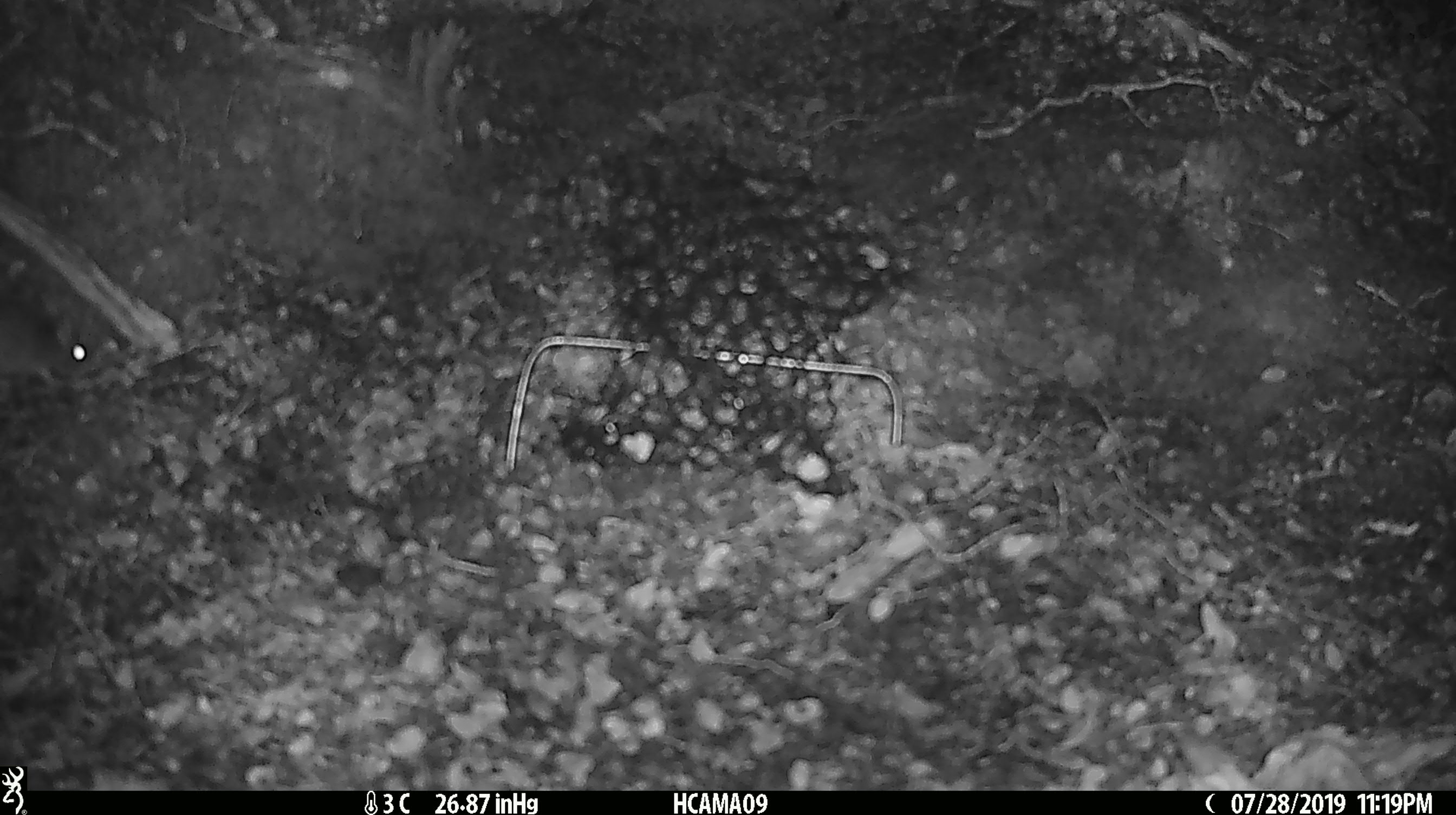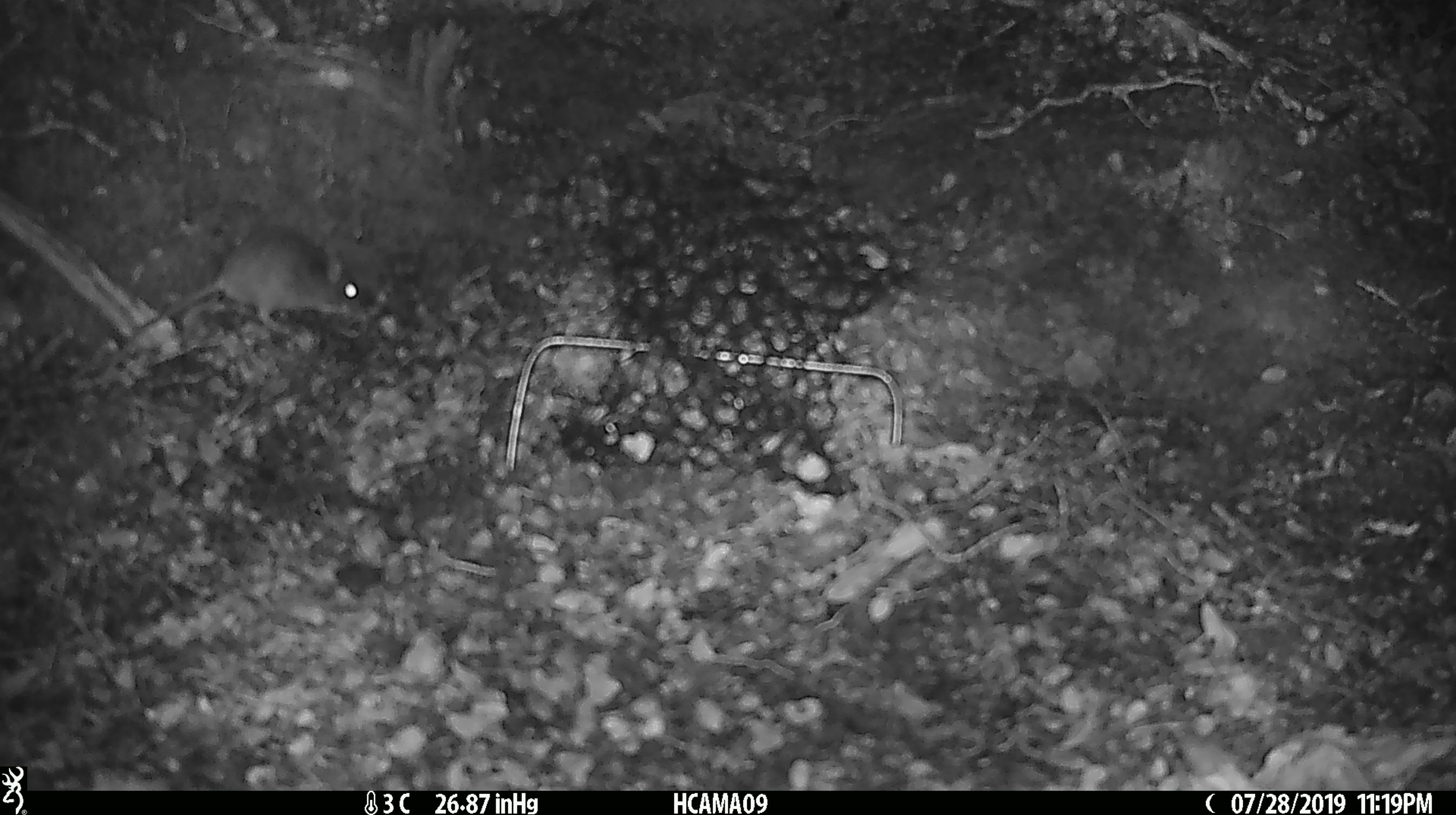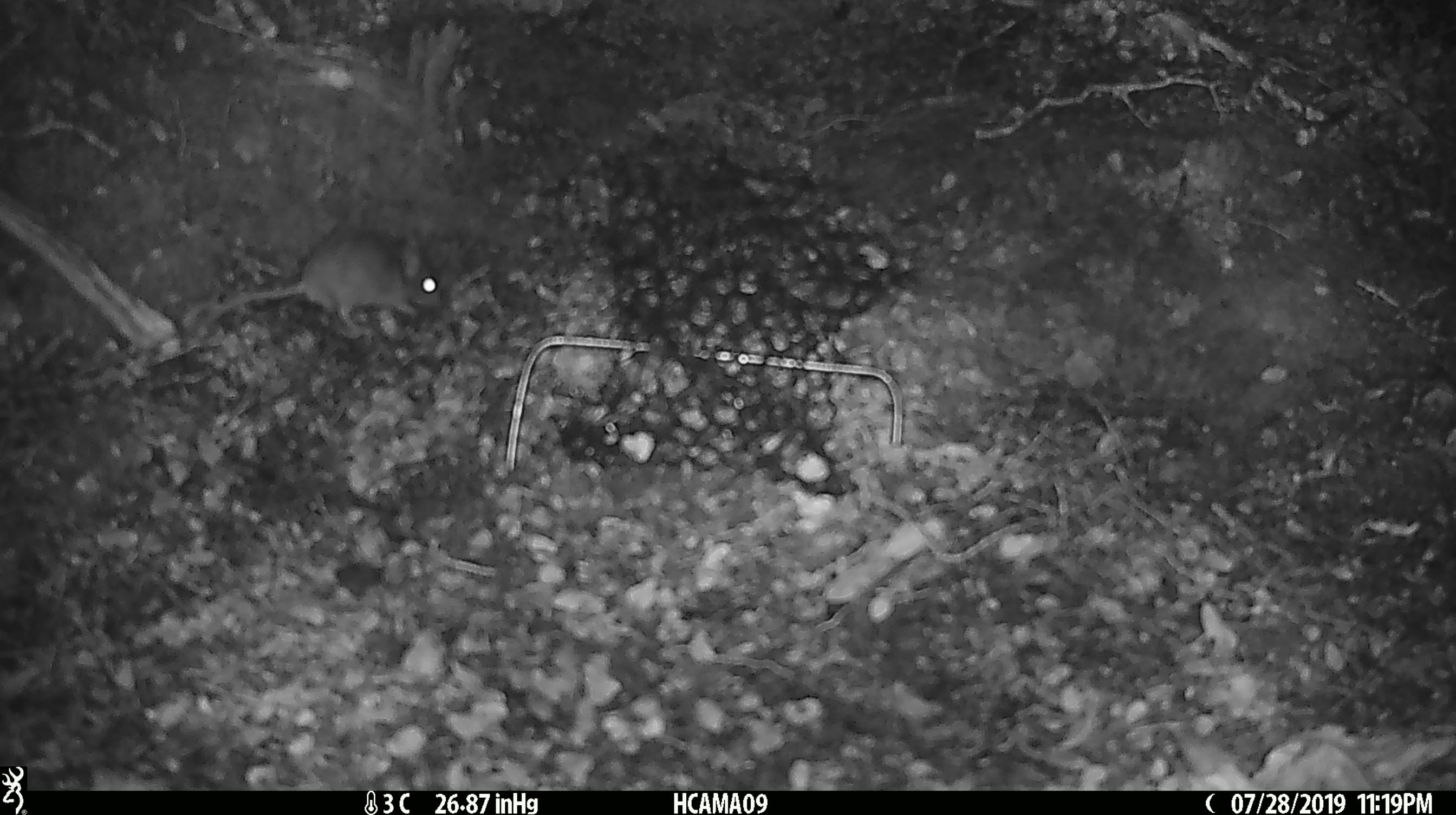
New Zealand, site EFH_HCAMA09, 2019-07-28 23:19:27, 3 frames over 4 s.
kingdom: Animalia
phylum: Chordata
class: Mammalia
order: Rodentia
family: Muridae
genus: Mus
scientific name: Mus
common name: mouse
Mouse (Mus).